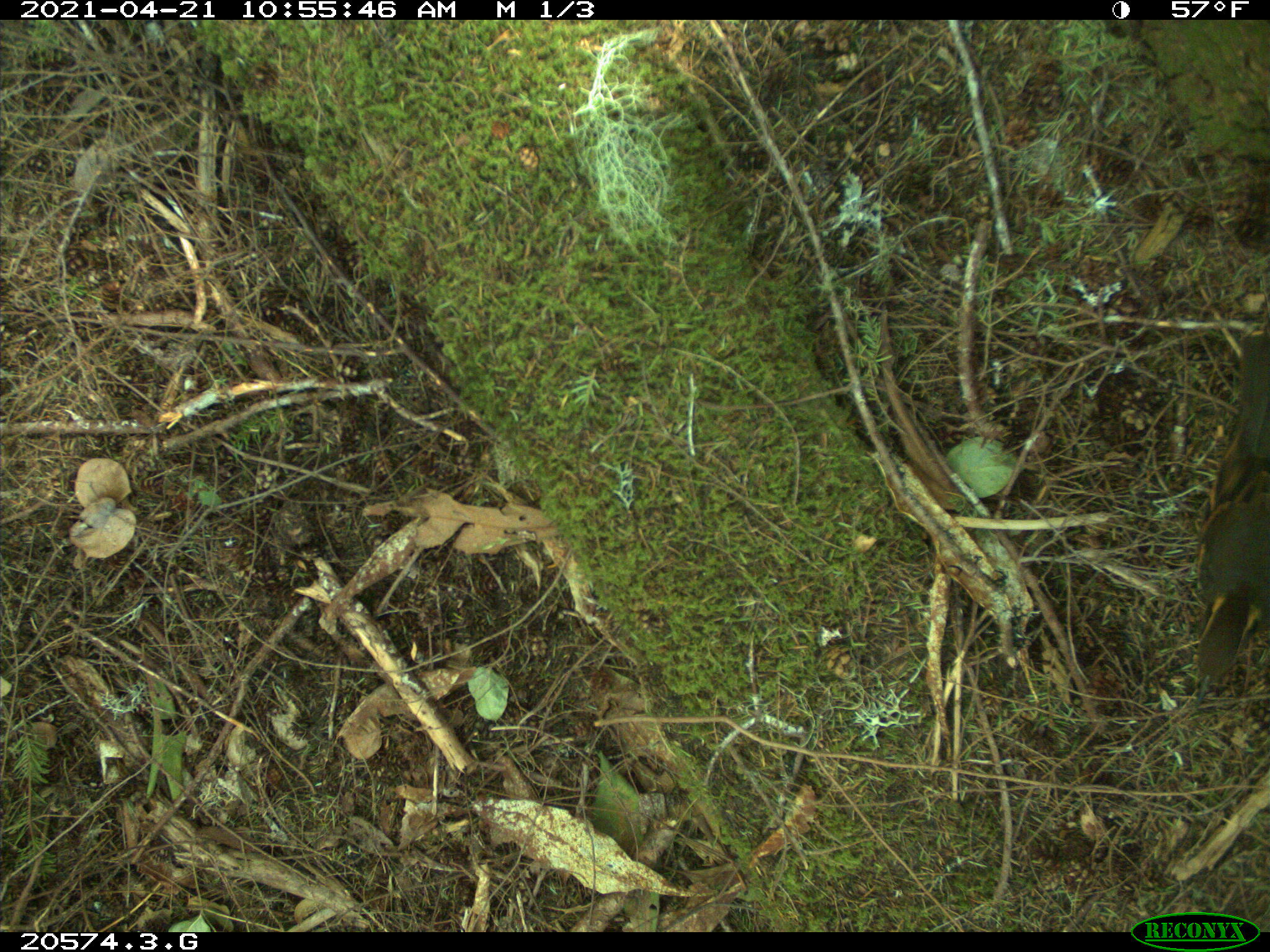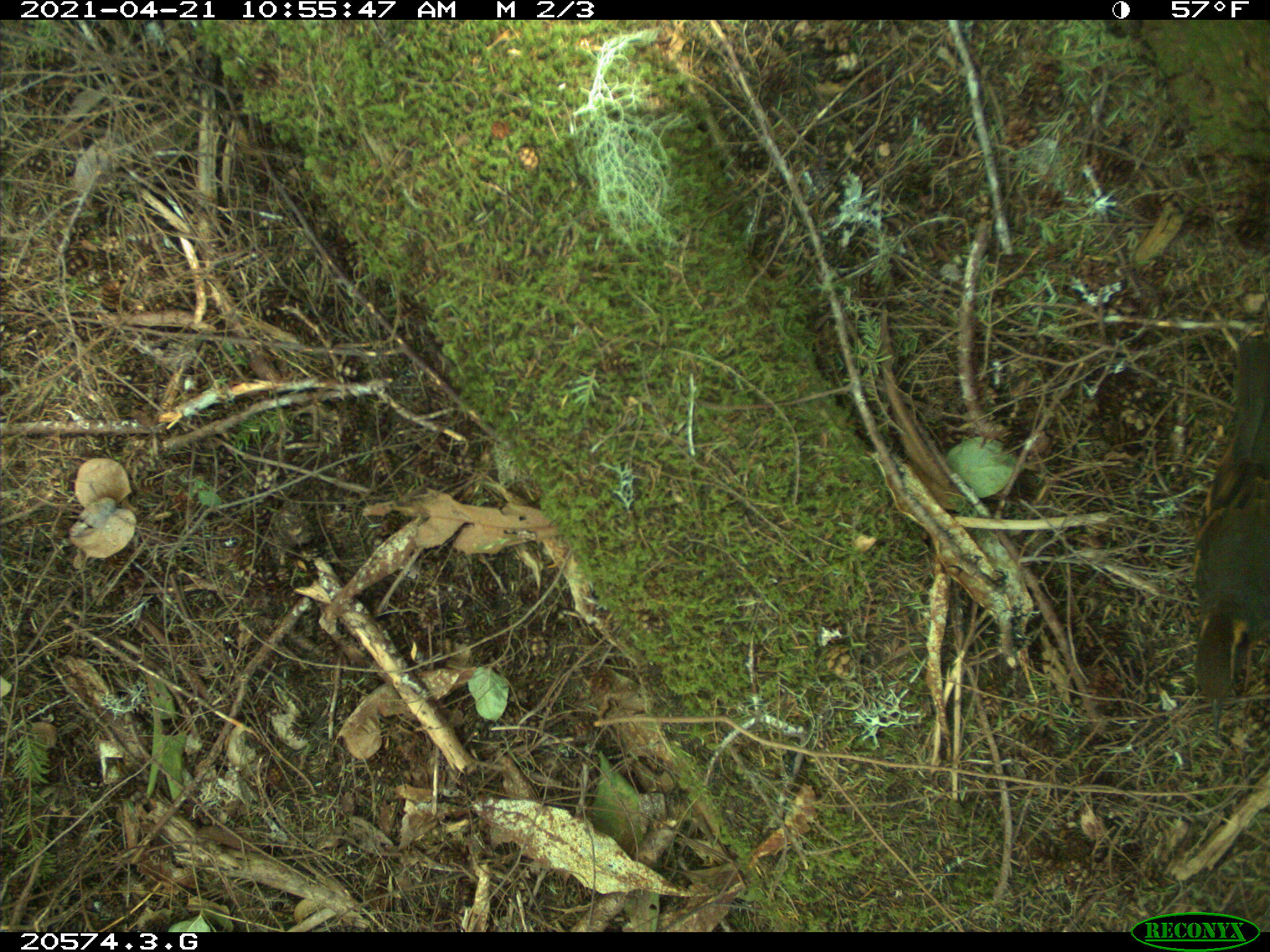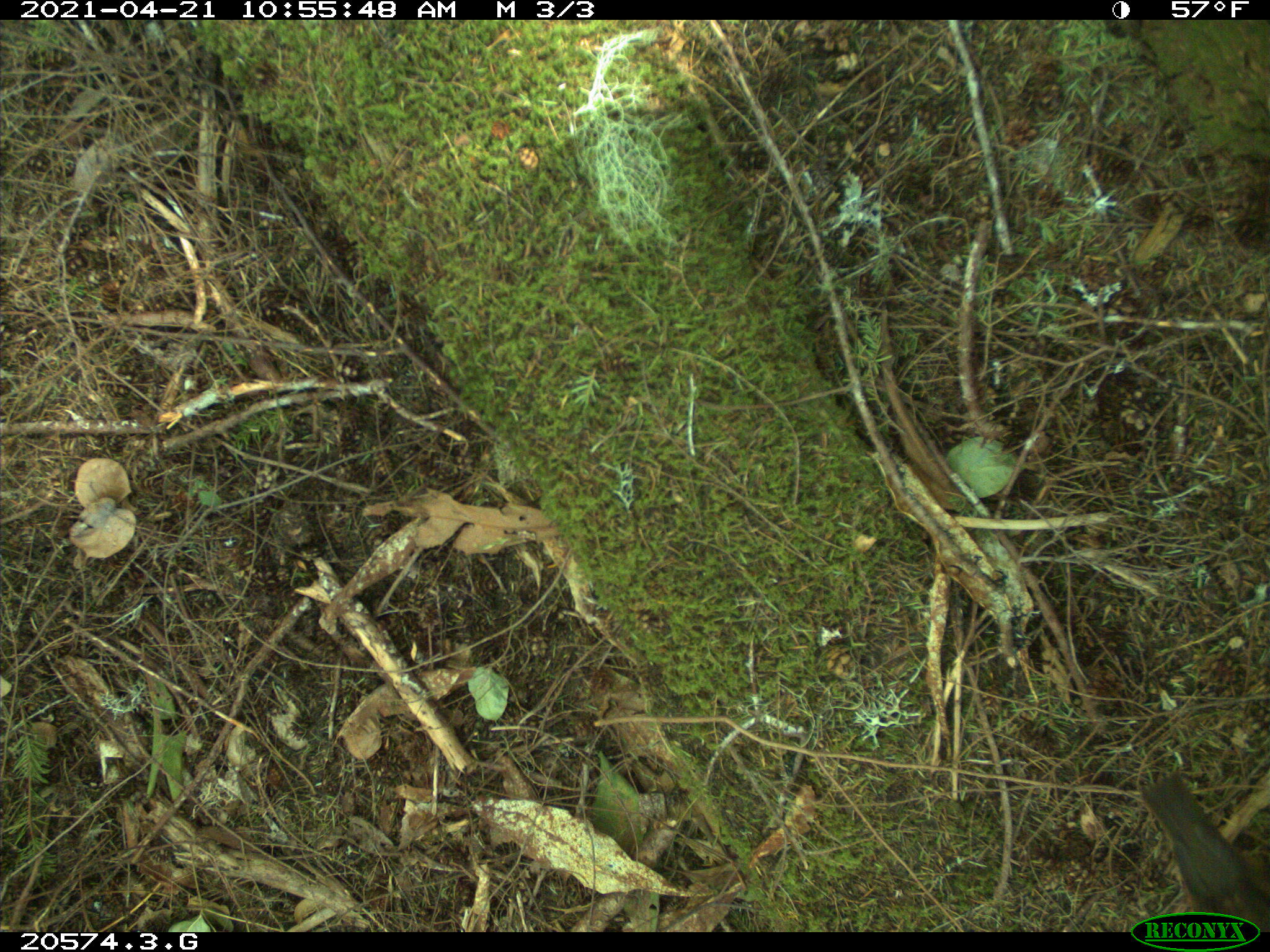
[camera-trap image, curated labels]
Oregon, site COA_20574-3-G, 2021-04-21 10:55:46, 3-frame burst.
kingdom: Animalia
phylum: Chordata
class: Aves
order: Passeriformes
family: Turdidae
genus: Ixoreus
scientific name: Ixoreus naevius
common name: varied thrush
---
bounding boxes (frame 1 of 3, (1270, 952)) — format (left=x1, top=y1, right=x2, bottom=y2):
varied thrush: (left=1179, top=308, right=1269, bottom=723)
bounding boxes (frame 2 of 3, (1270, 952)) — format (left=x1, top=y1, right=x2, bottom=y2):
varied thrush: (left=1181, top=299, right=1265, bottom=733)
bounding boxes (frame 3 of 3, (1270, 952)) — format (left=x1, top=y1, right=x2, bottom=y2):
varied thrush: (left=1137, top=770, right=1263, bottom=908)